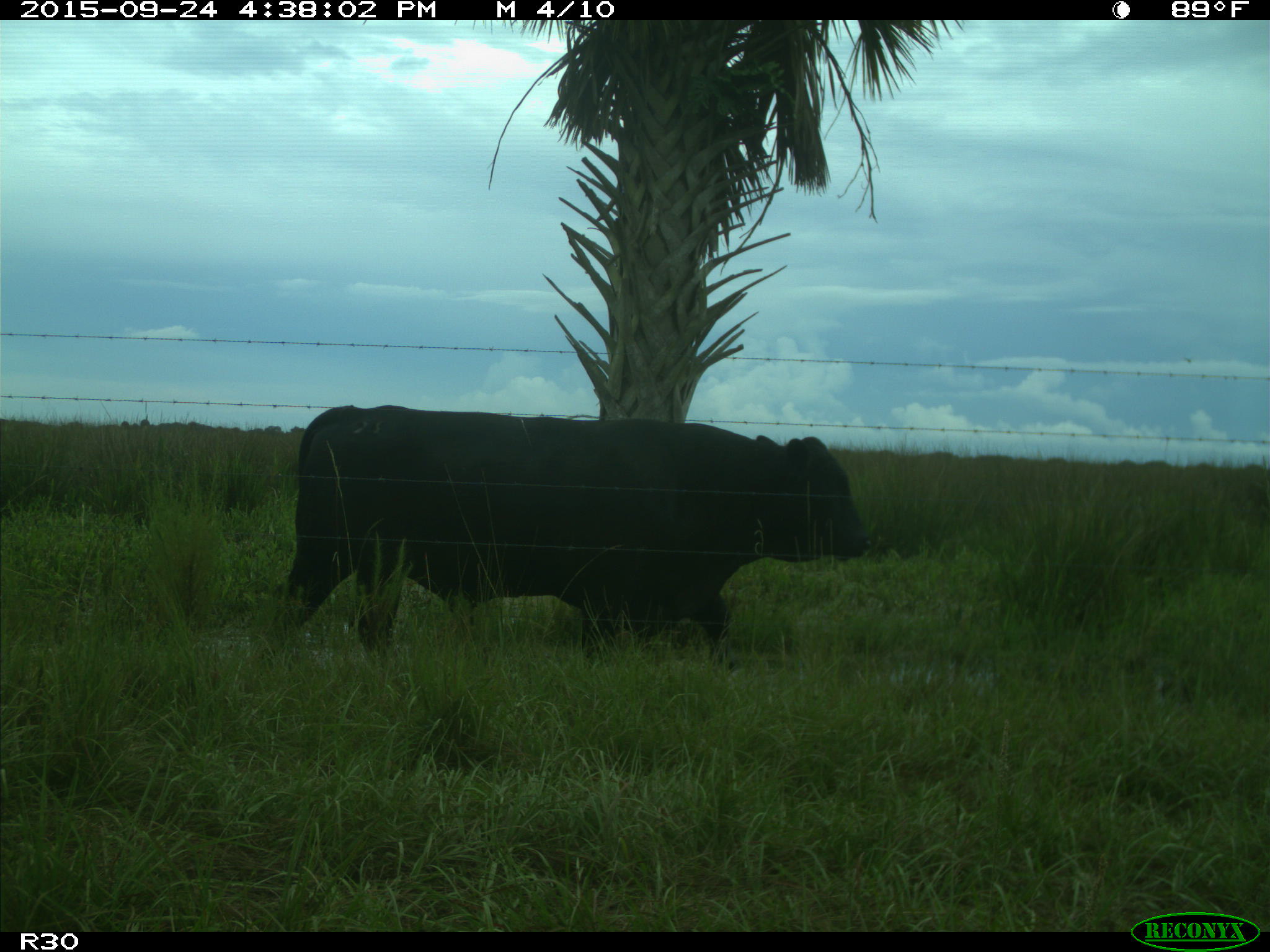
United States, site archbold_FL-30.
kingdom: Animalia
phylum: Chordata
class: Mammalia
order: Artiodactyla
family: Bovidae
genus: Bos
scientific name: Bos taurus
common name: domestic cow